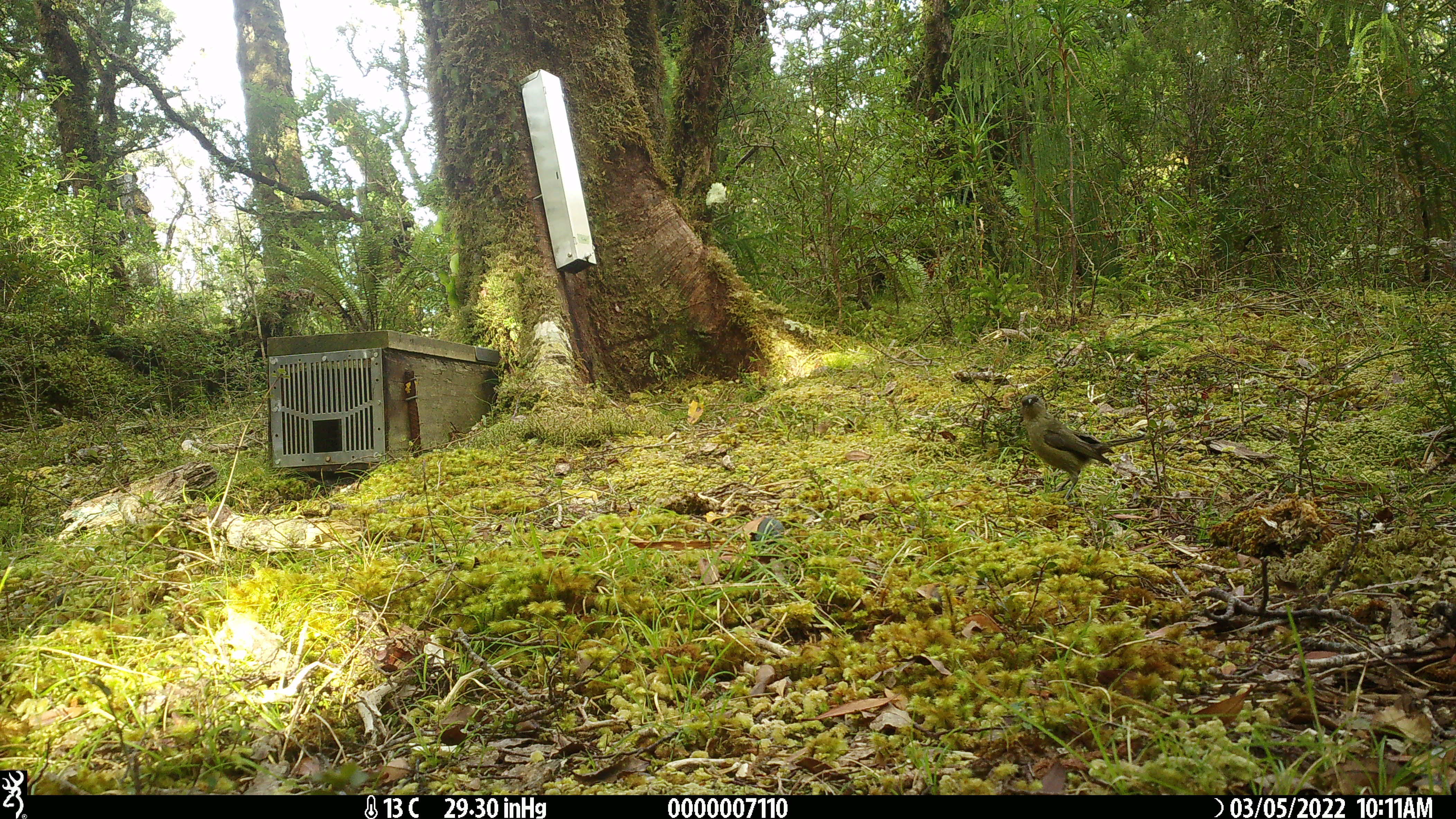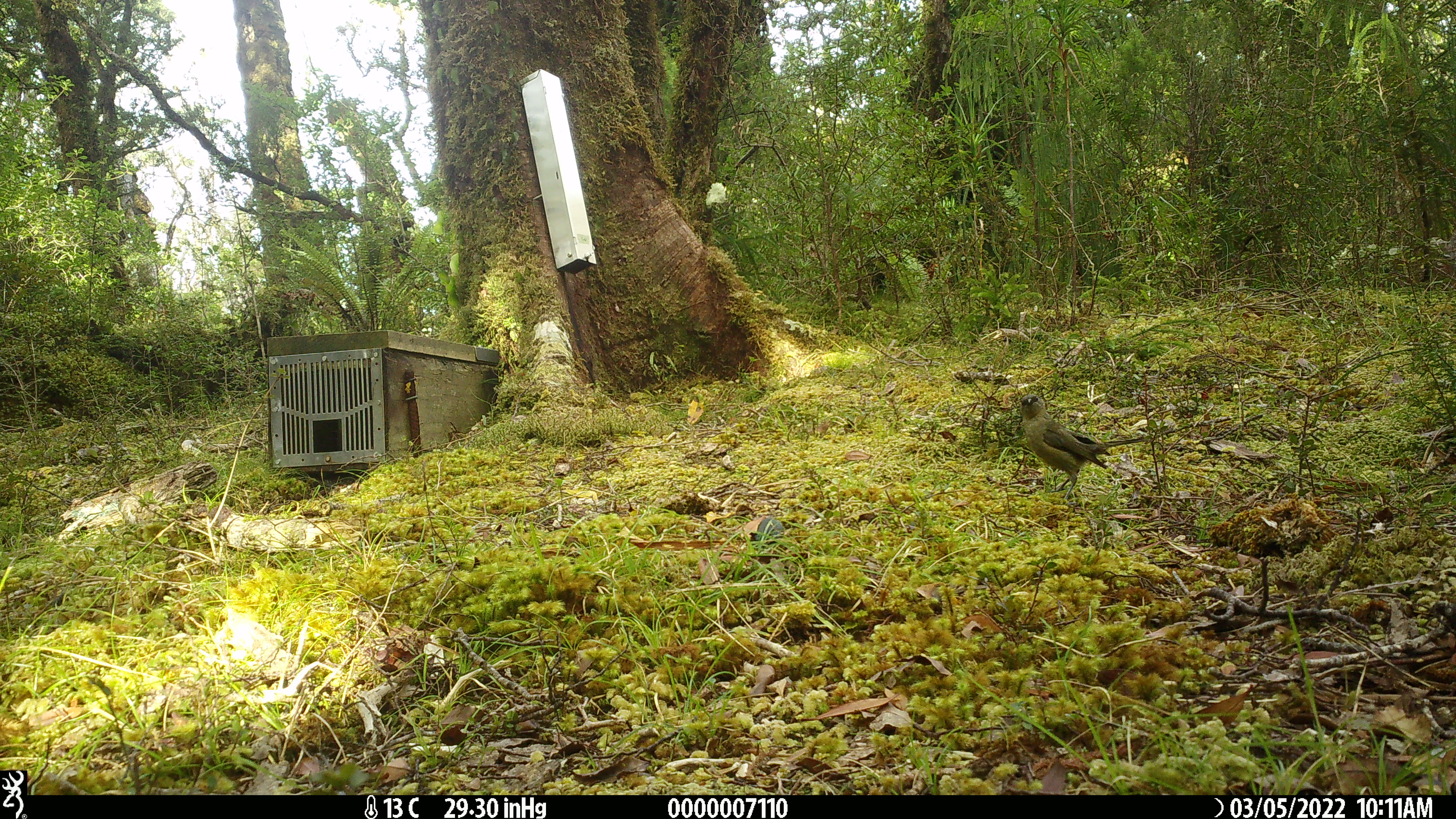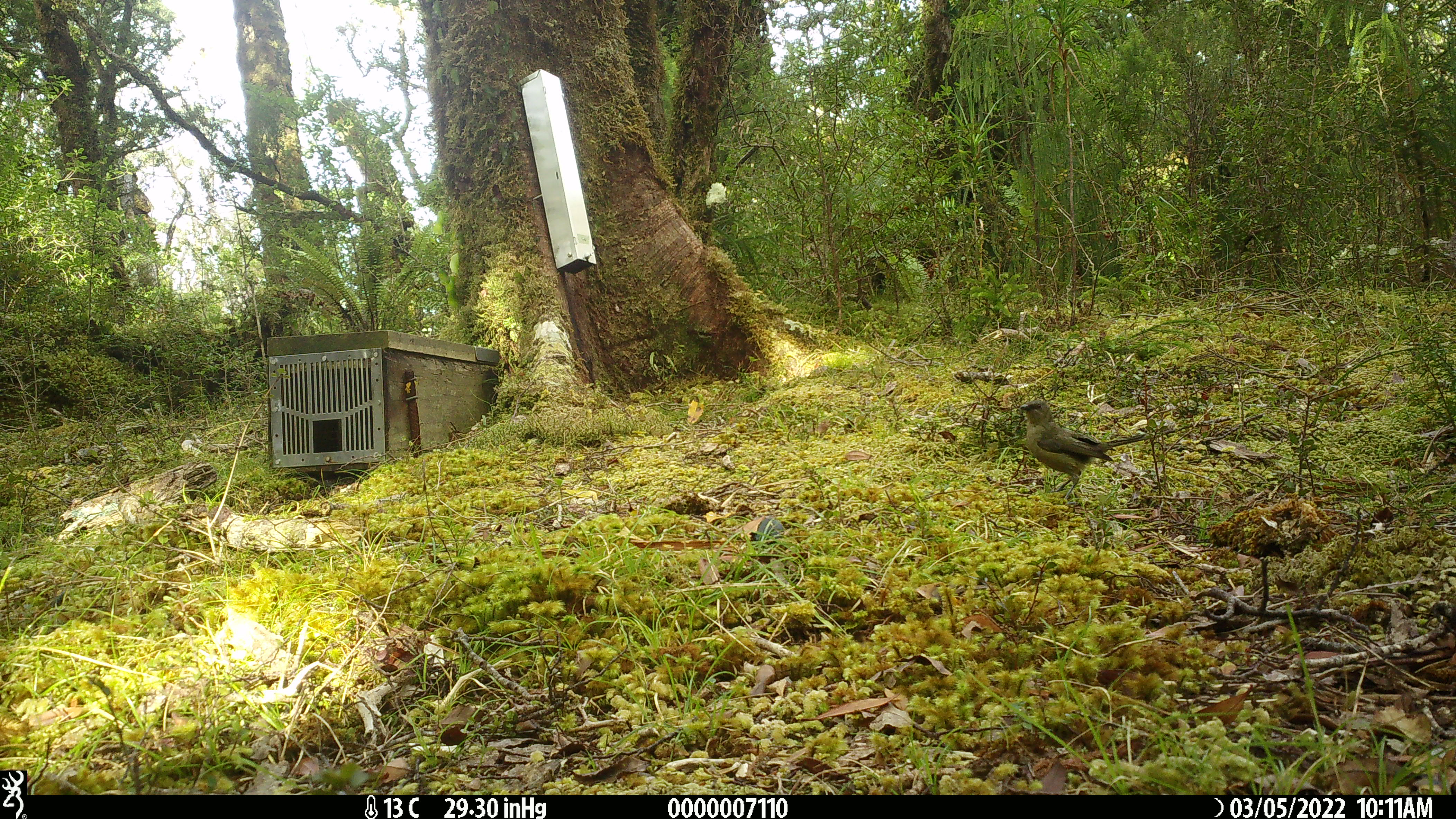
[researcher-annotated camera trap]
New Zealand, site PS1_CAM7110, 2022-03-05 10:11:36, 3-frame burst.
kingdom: Animalia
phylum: Chordata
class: Aves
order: Passeriformes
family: Meliphagidae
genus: Anthornis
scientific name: Anthornis melanura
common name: new zealand bellbird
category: bellbird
Bellbird (new zealand bellbird) (Anthornis melanura).